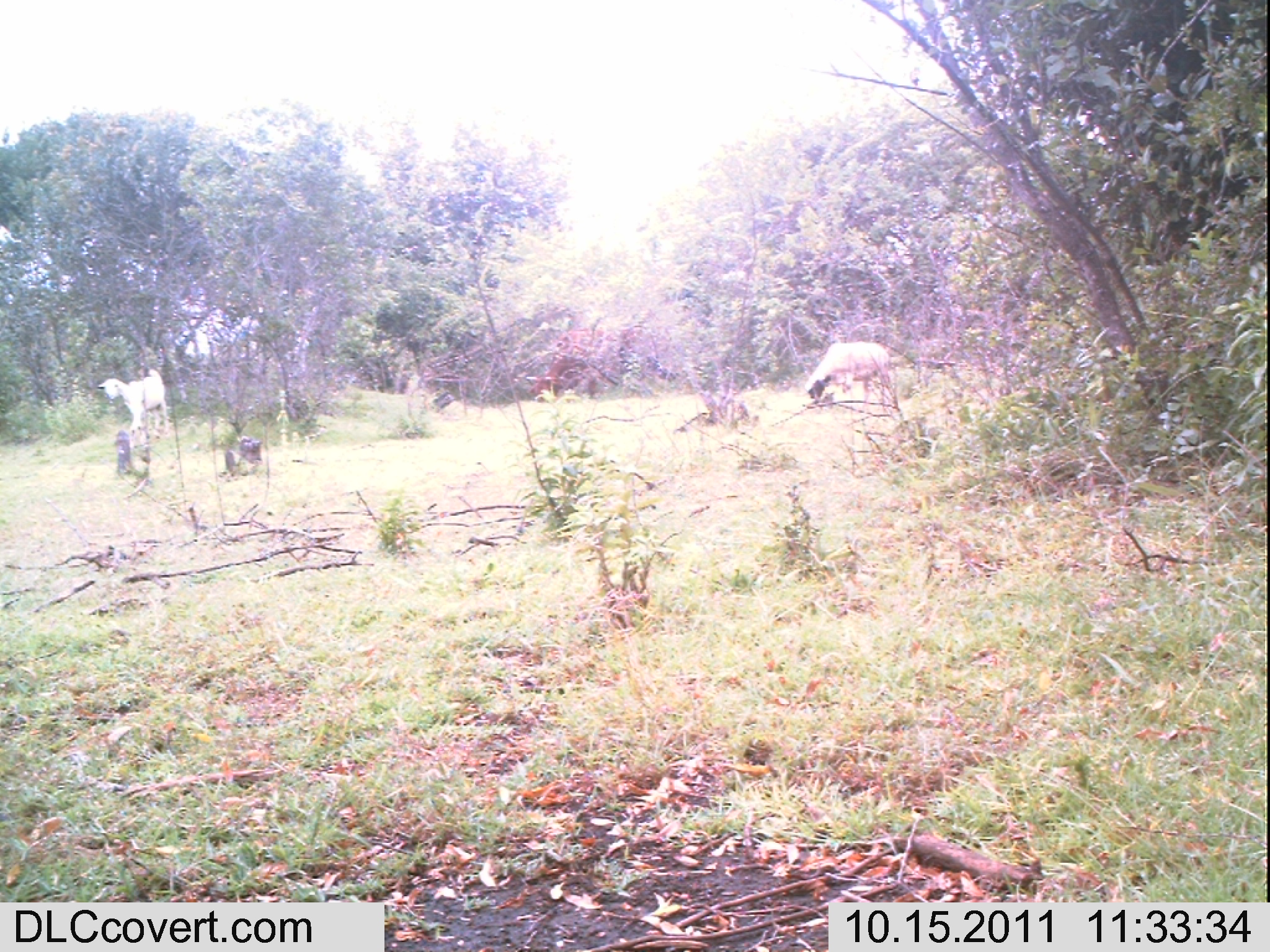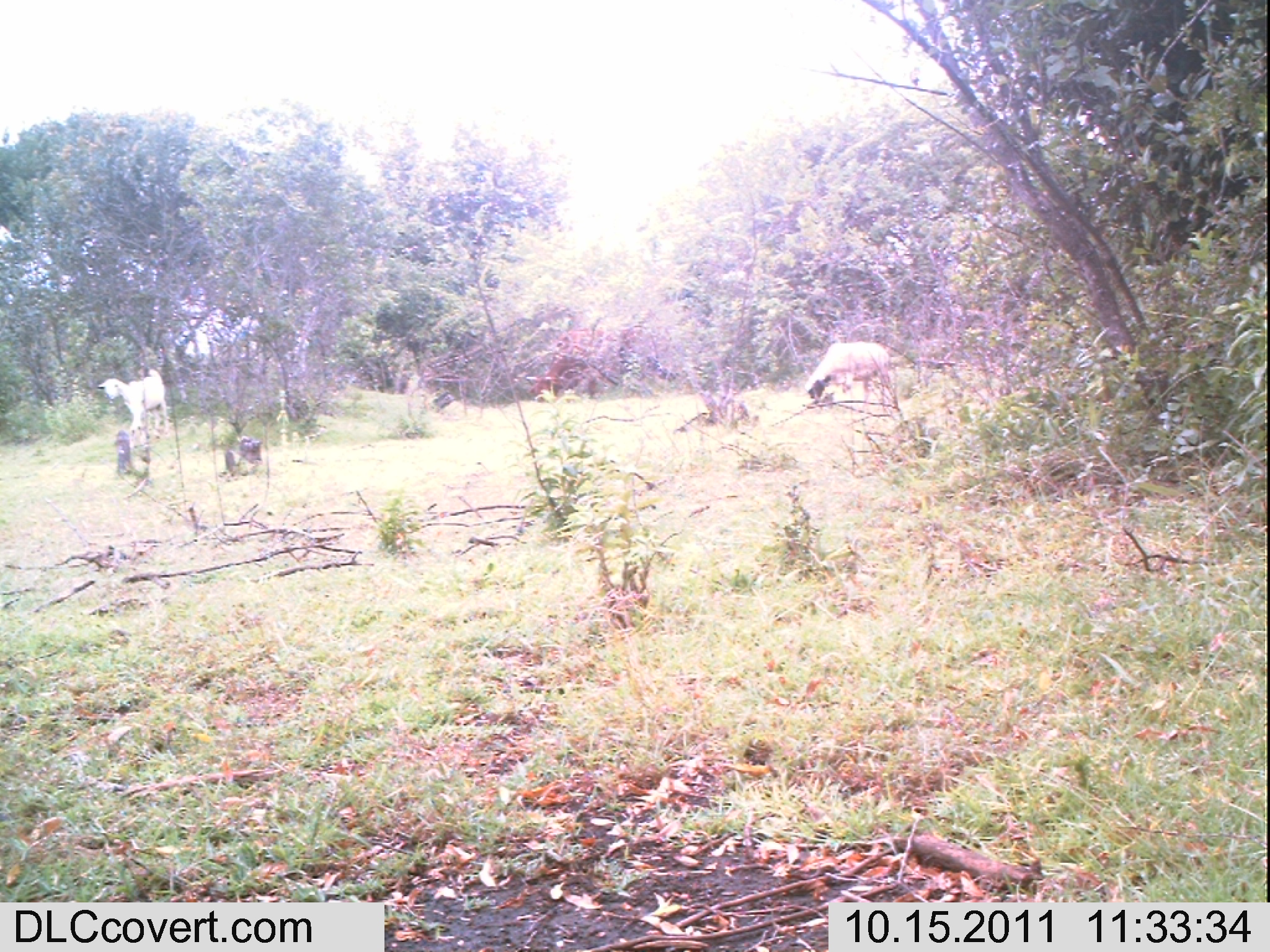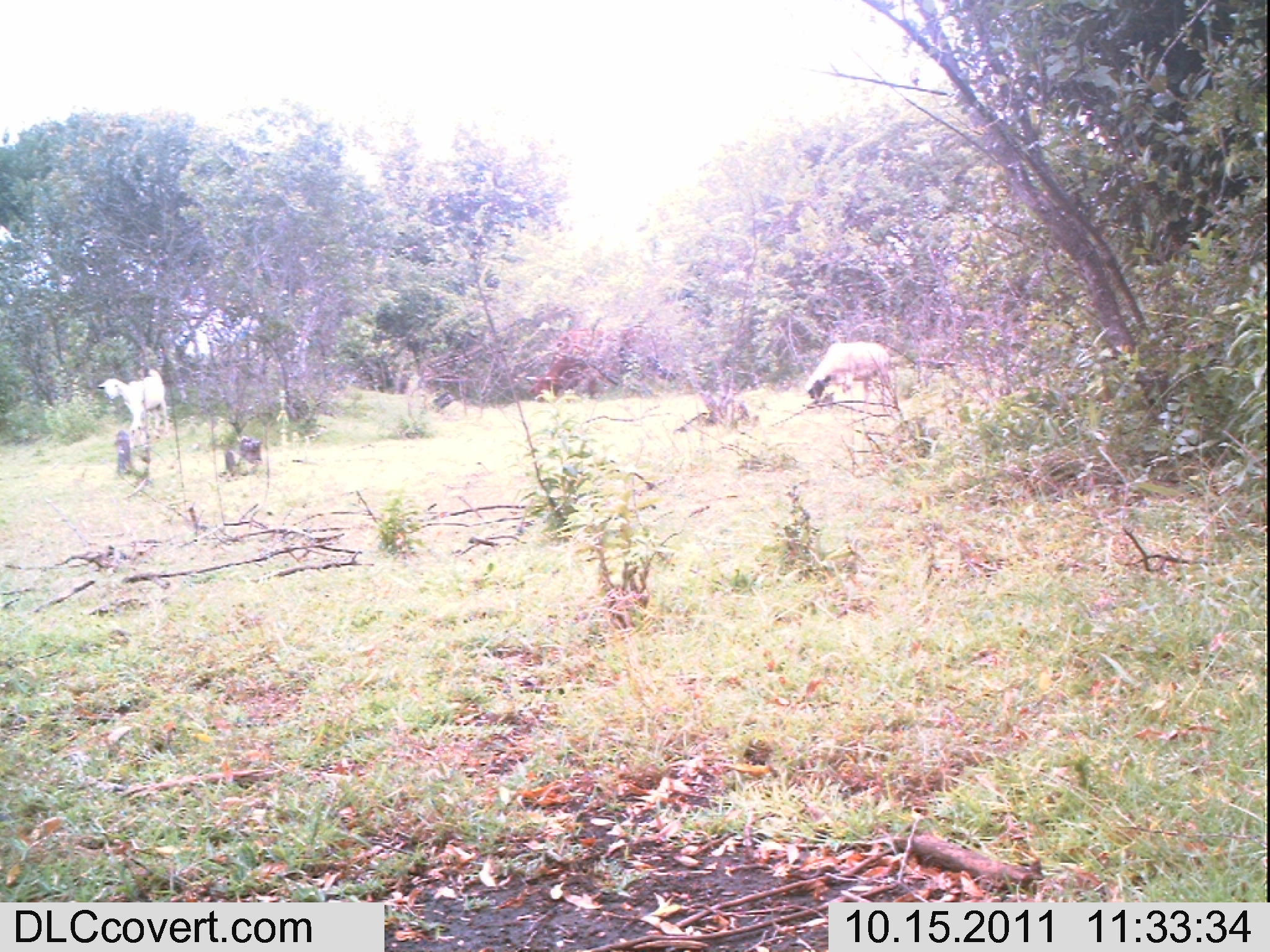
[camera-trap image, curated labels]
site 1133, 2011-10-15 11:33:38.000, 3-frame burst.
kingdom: Animalia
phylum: Chordata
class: Mammalia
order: Artiodactyla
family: Bovidae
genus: Capra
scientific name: Capra aegagrus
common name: wild goat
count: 1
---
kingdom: Animalia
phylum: Chordata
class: Mammalia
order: Artiodactyla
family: Bovidae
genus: Bos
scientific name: Bos taurus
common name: domestic cattle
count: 1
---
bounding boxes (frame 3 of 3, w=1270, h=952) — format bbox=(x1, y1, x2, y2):
bos taurus: bbox=(96, 369, 169, 450); bbox=(804, 342, 891, 400)